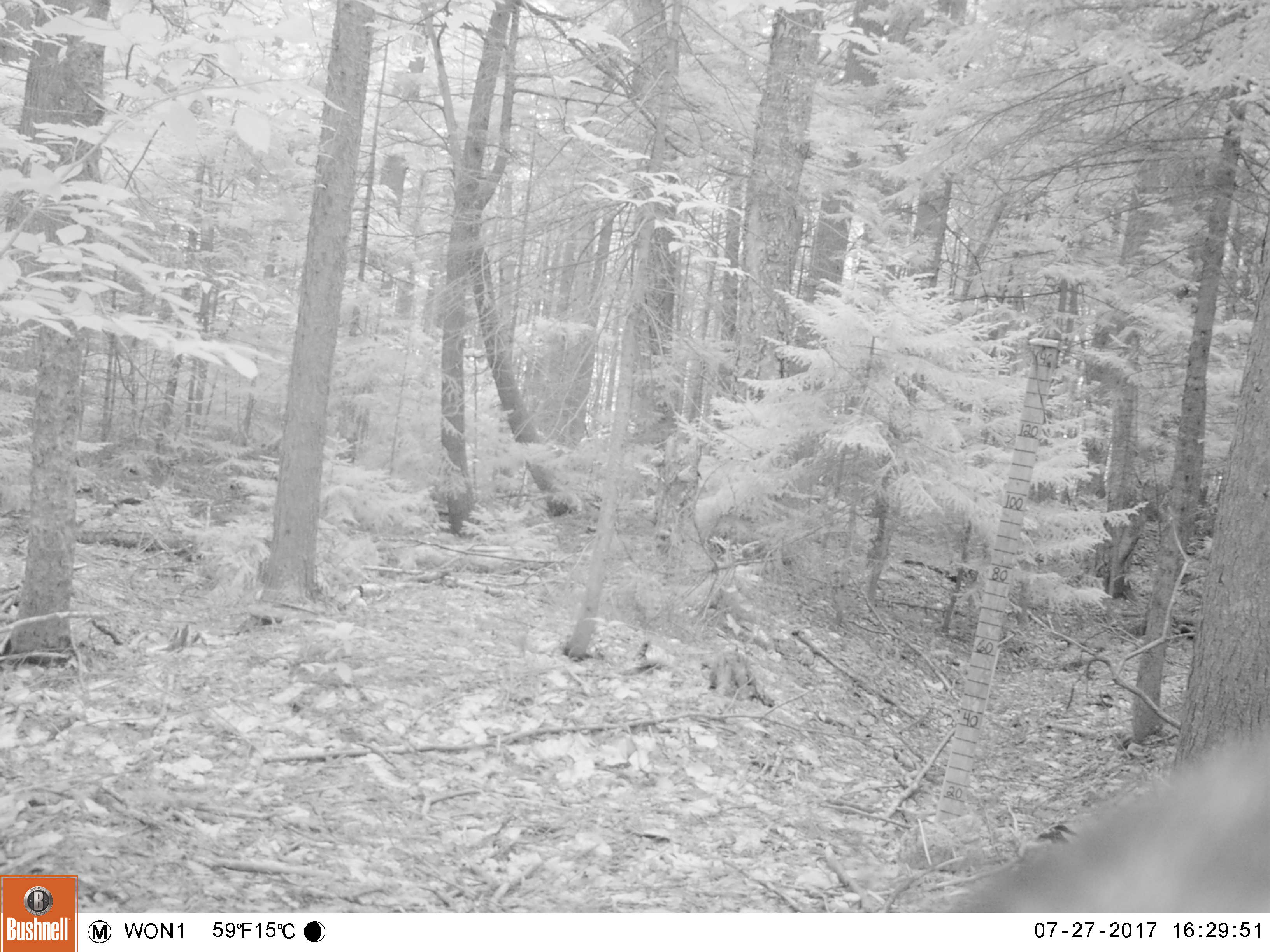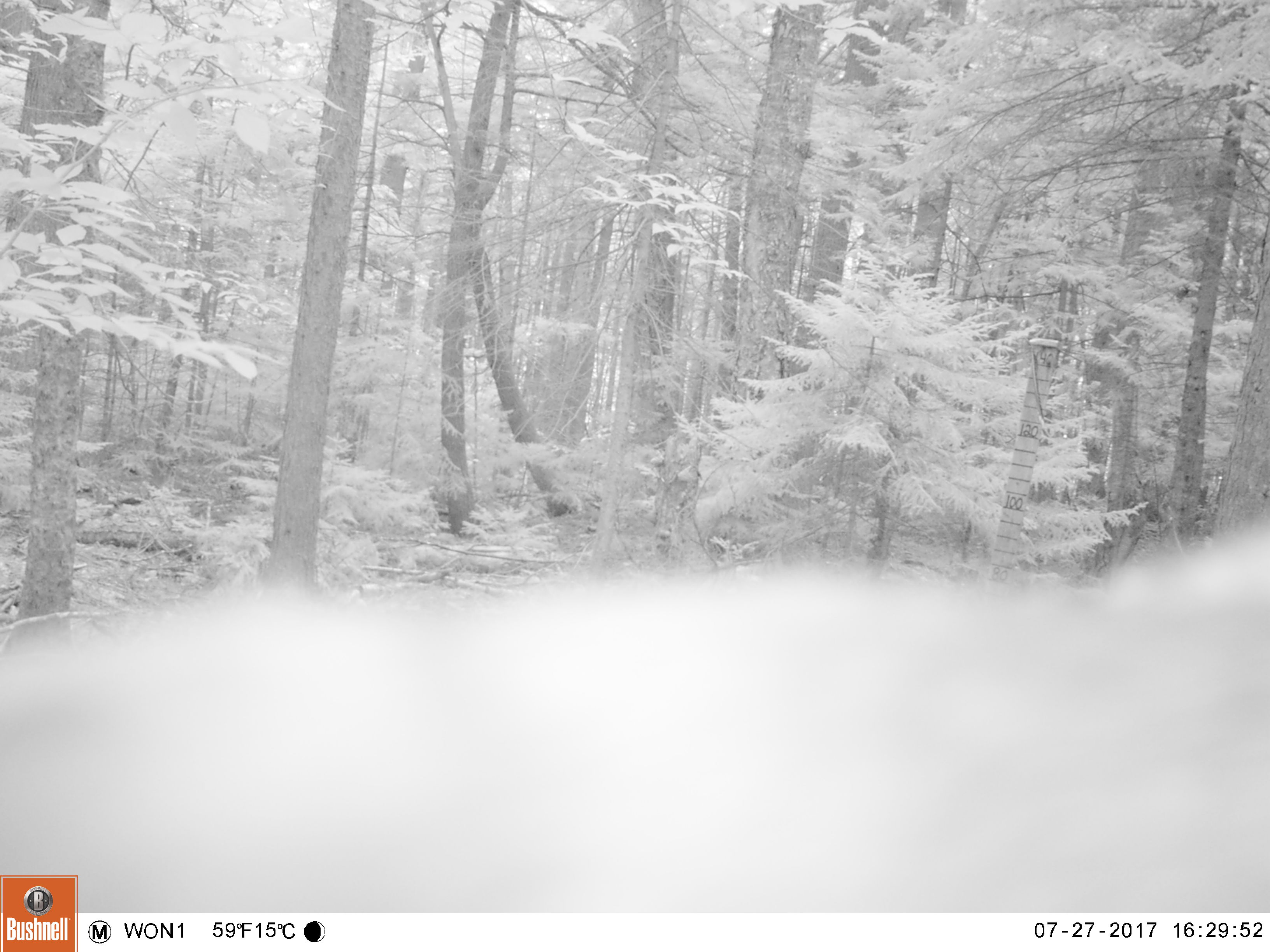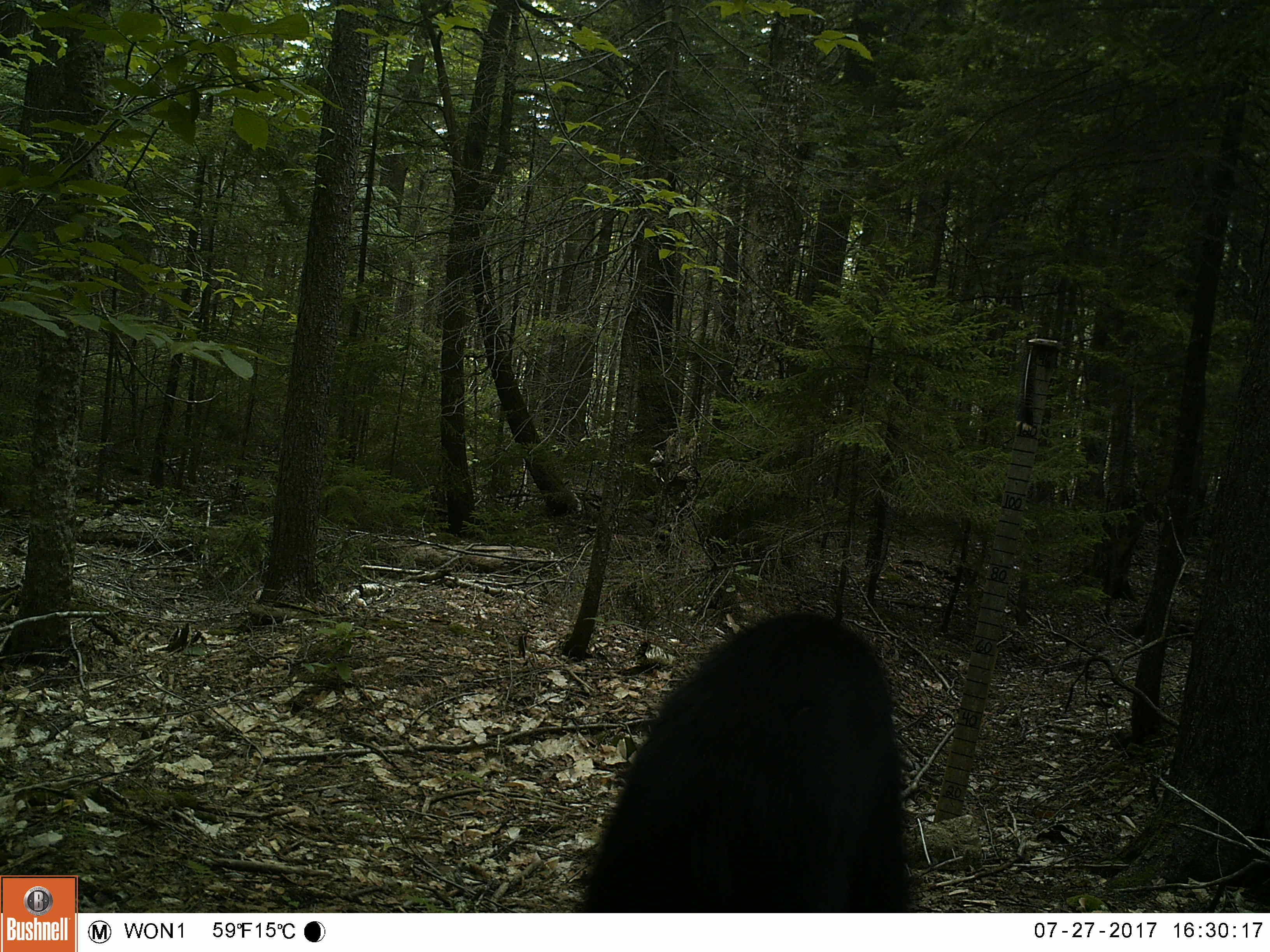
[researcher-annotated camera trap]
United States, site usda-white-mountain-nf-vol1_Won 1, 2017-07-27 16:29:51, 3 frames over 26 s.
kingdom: Animalia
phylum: Chordata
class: Mammalia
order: Carnivora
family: Ursidae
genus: Ursus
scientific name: Ursus americanus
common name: black bear